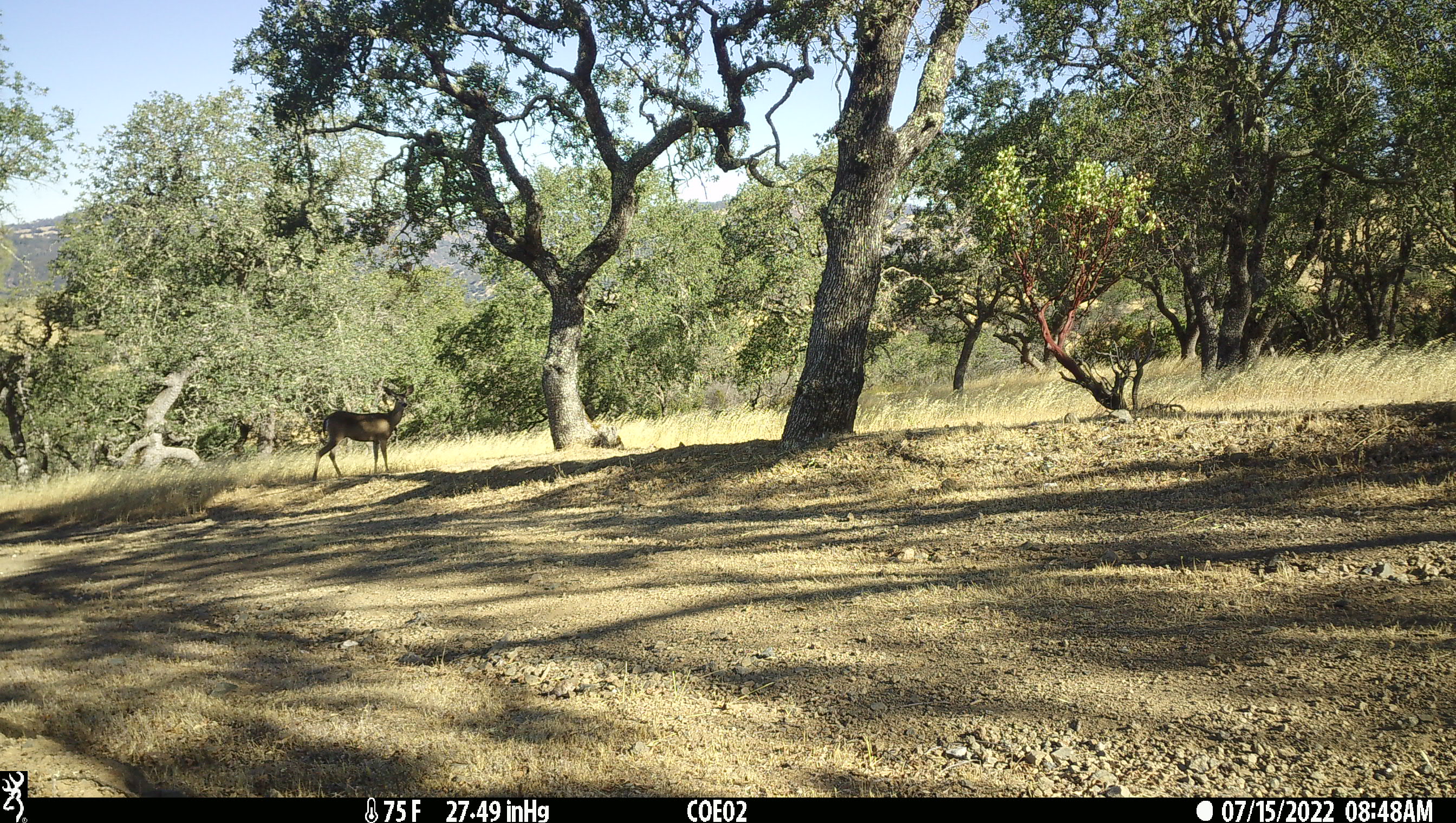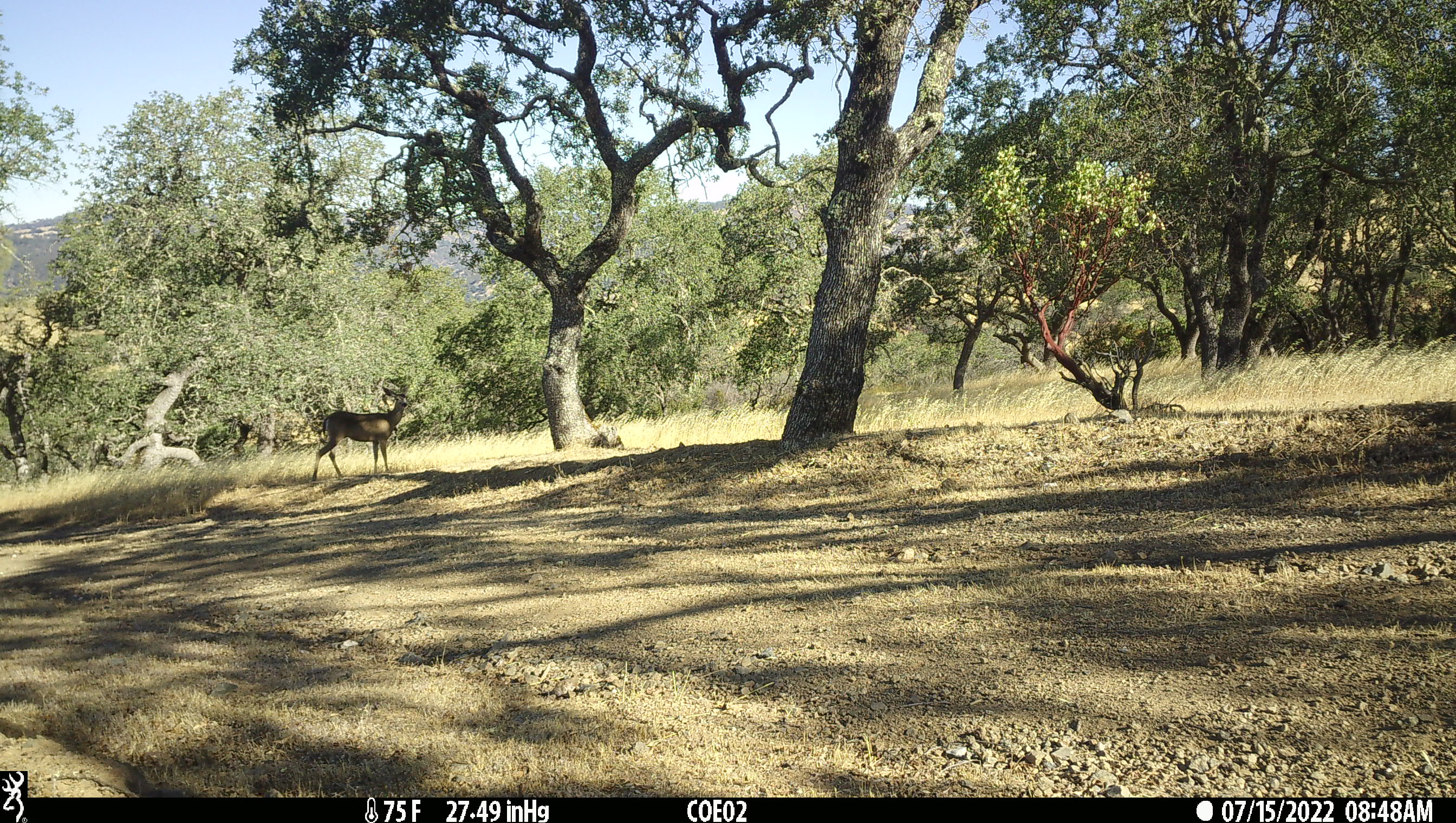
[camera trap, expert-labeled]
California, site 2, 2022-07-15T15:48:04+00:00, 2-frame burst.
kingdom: Animalia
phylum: Chordata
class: Mammalia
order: Artiodactyla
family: Cervidae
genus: Odocoileus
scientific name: Odocoileus hemionus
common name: mule deer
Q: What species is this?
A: Mule deer (Odocoileus hemionus).